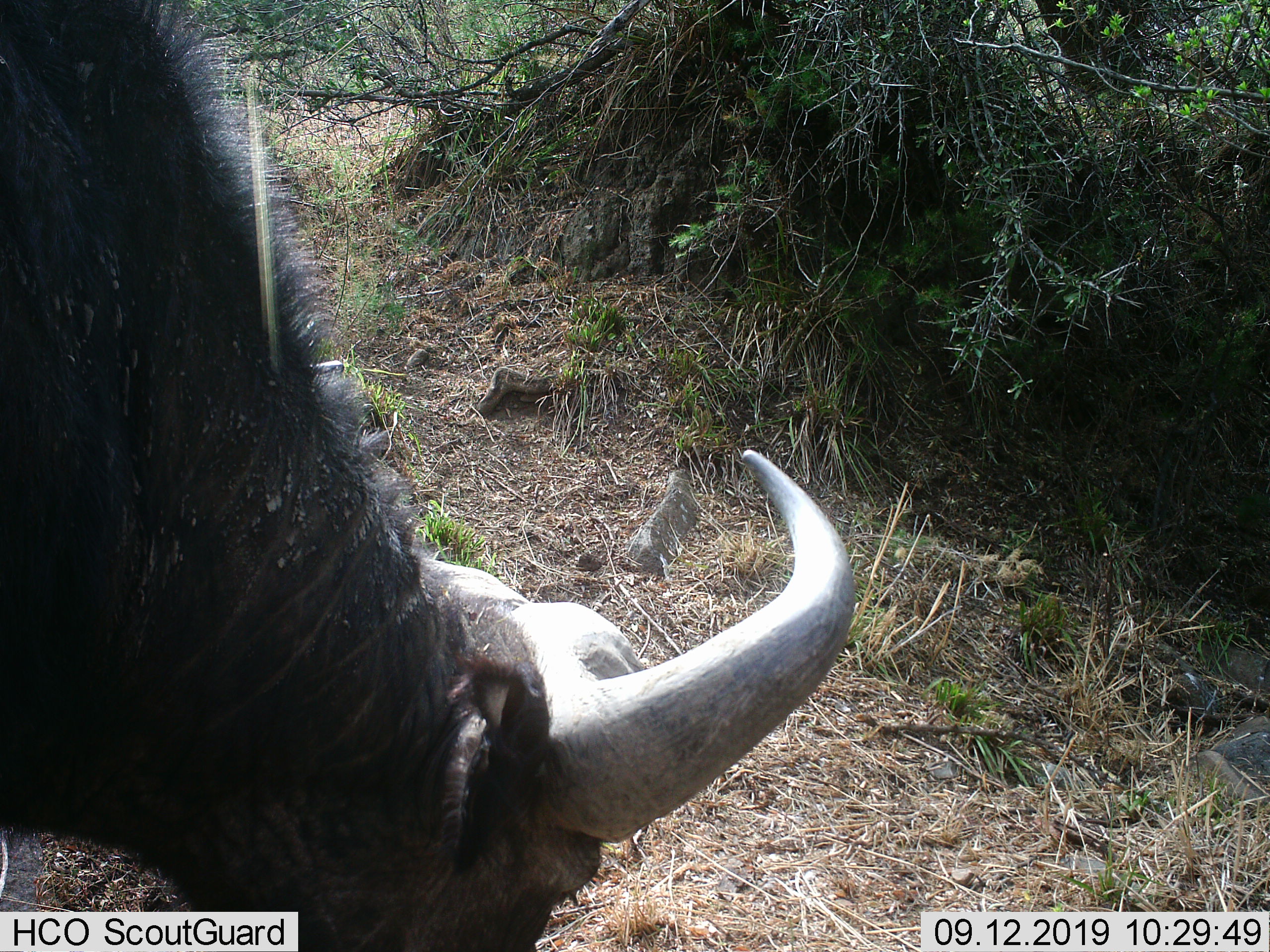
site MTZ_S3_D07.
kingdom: Animalia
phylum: Chordata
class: Mammalia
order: Artiodactyla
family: Bovidae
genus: Syncerus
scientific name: Syncerus caffer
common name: african buffalo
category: buffalo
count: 1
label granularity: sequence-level